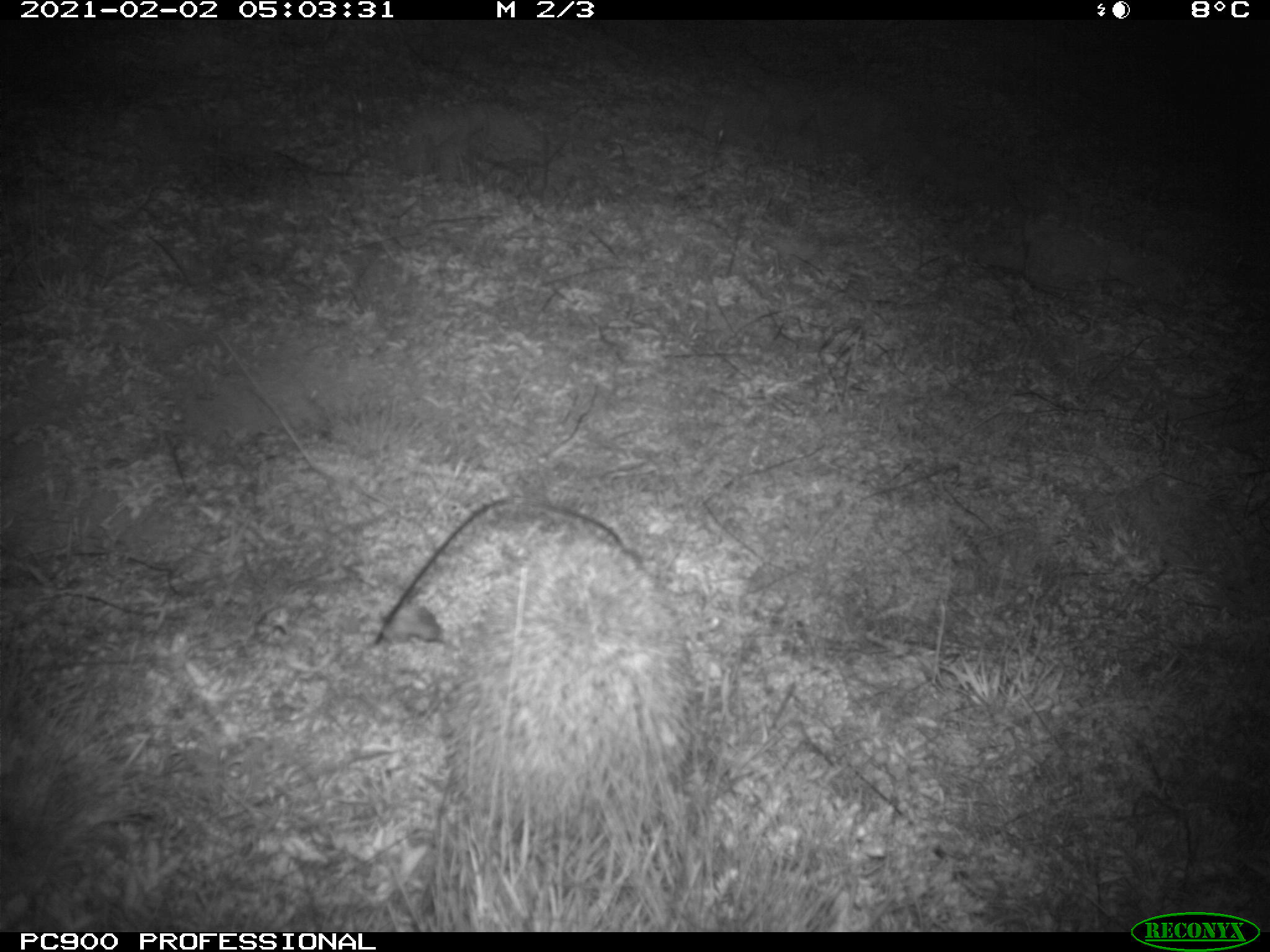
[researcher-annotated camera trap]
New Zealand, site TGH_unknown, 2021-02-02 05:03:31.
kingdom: Animalia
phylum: Chordata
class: Mammalia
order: Eulipotyphla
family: Erinaceidae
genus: Erinaceus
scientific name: Erinaceus europaeus europaeus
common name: european hedgehog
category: hedgehog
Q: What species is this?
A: Hedgehog (european hedgehog) (Erinaceus europaeus europaeus).